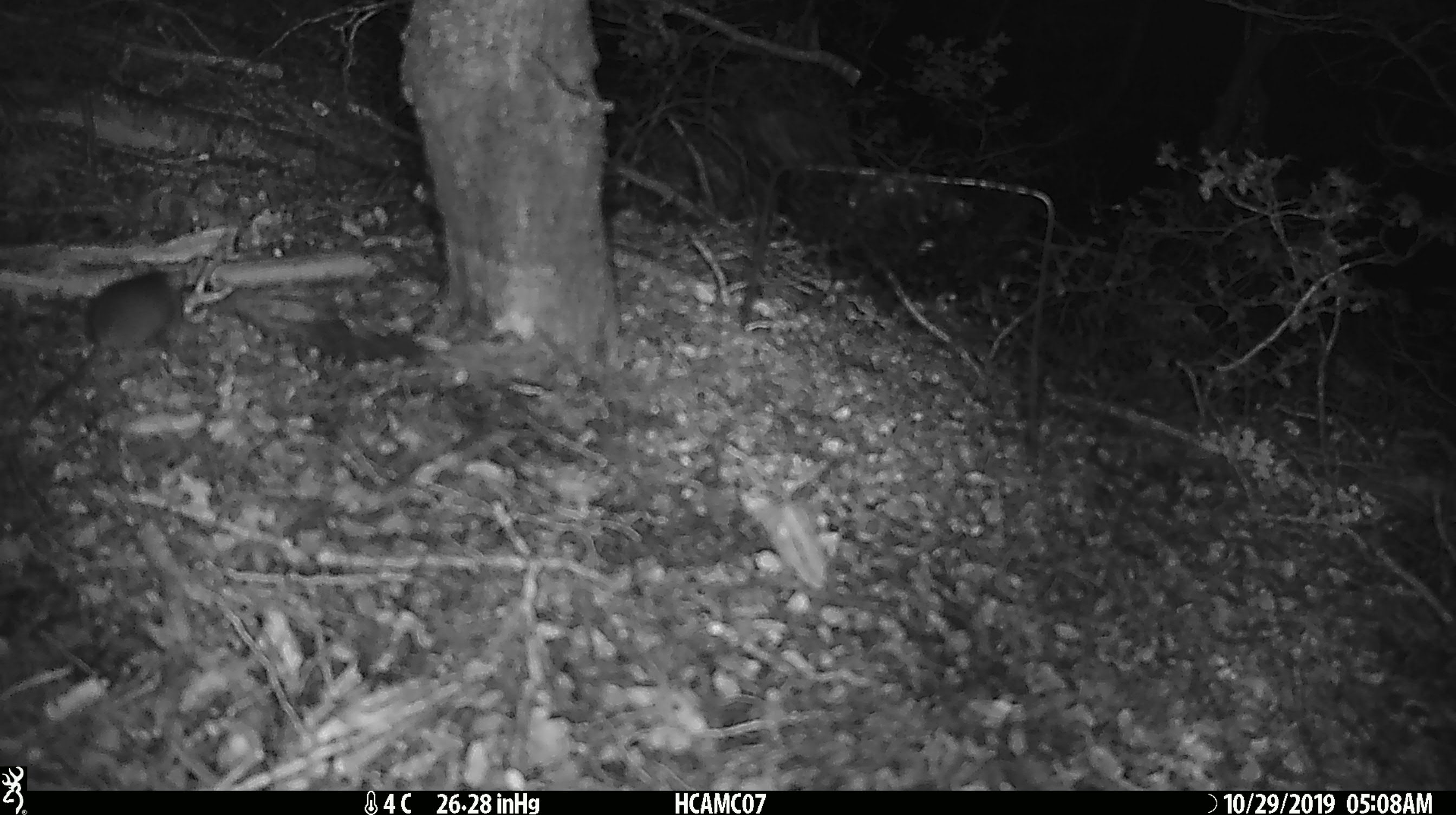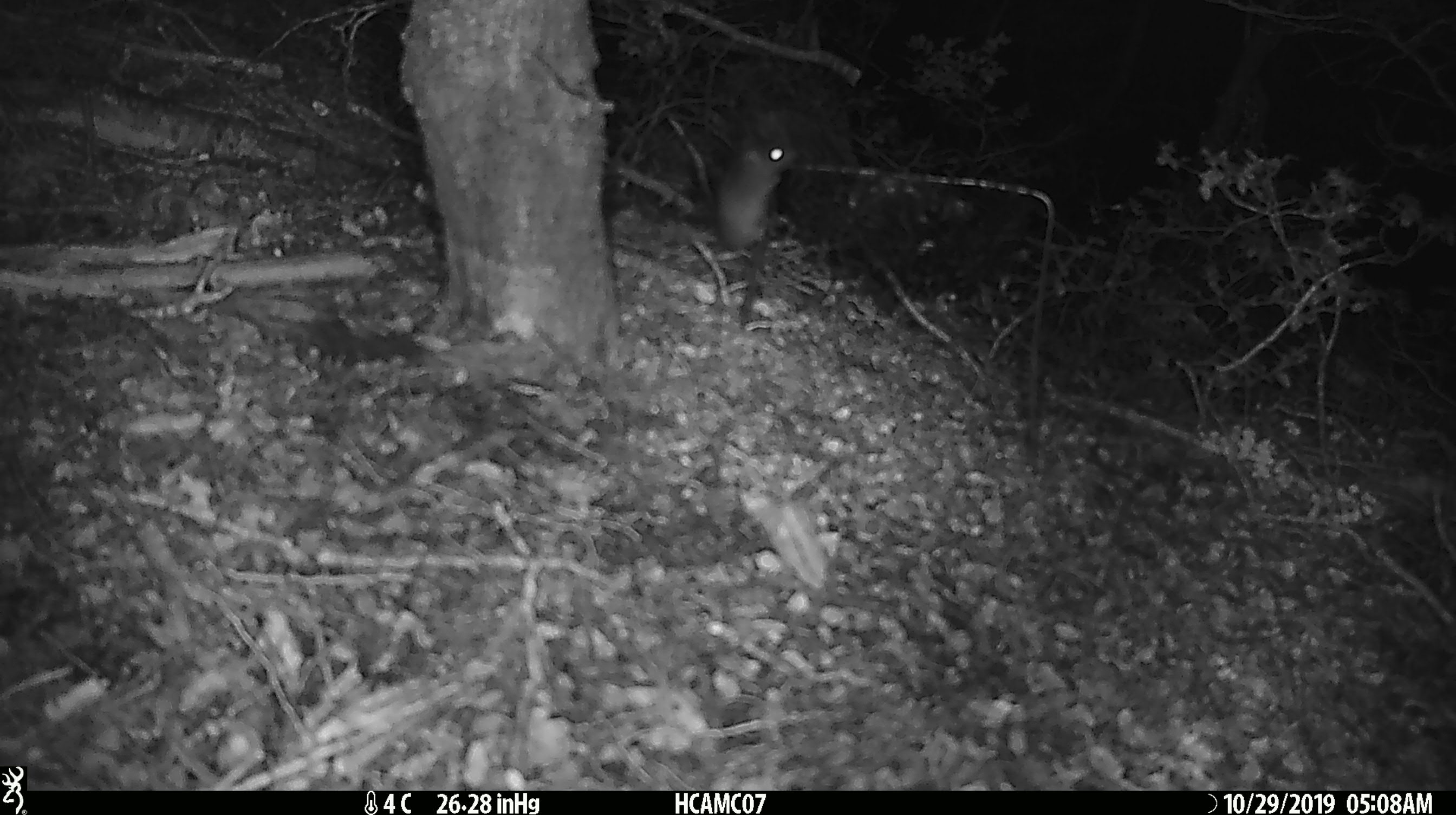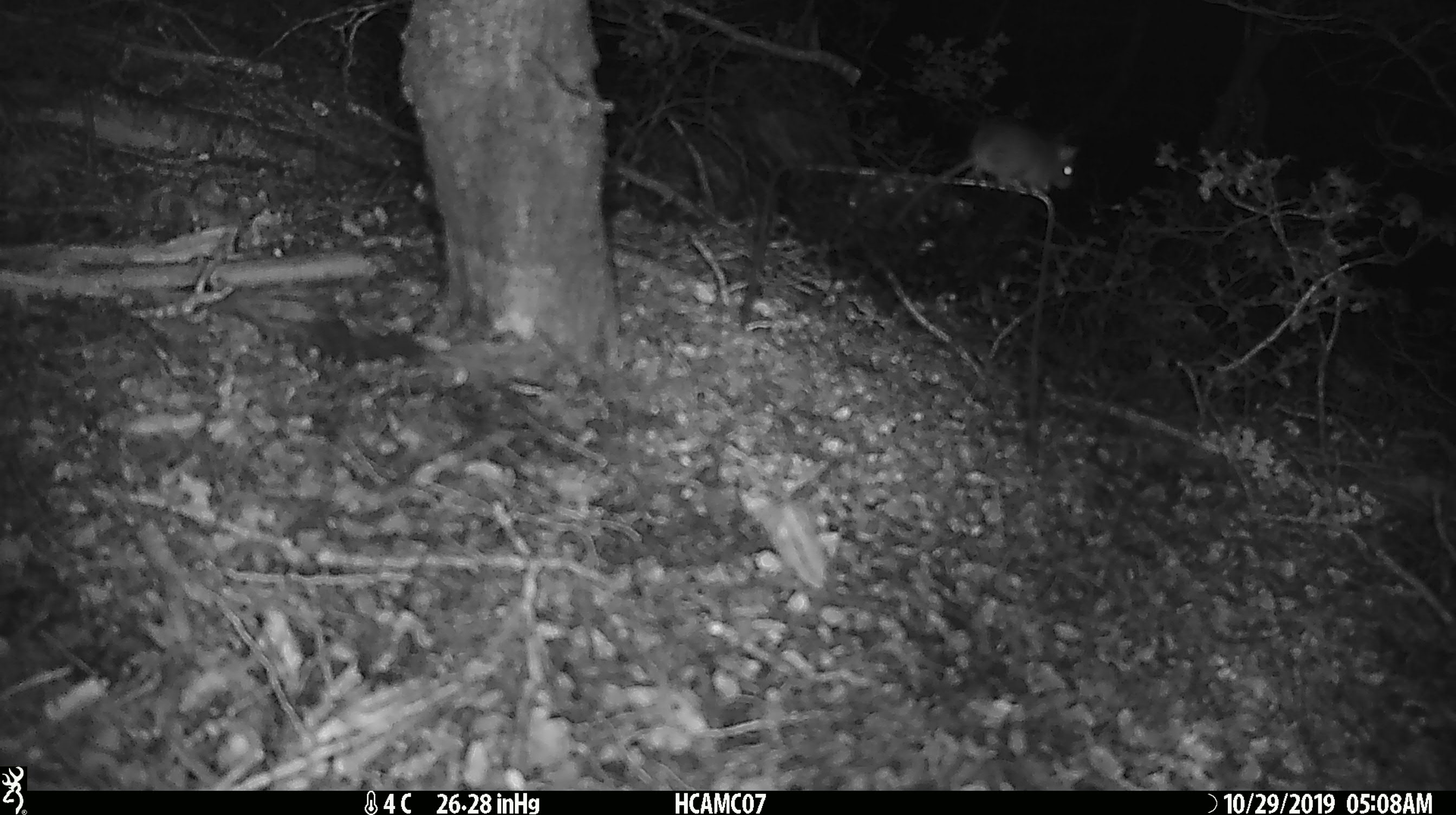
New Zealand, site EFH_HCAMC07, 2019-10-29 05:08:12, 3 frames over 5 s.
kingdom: Animalia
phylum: Chordata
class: Mammalia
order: Rodentia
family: Muridae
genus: Mus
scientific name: Mus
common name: mouse